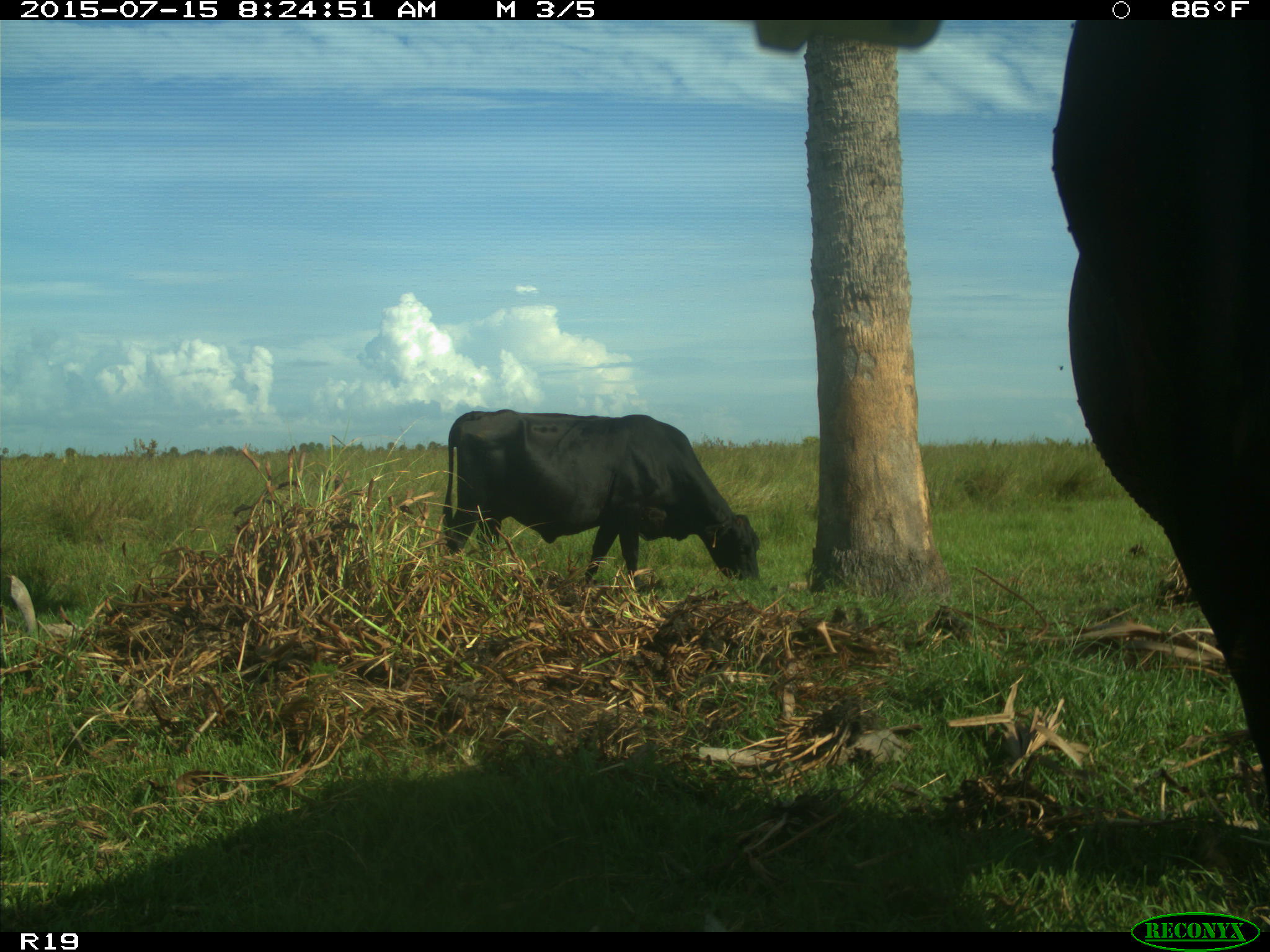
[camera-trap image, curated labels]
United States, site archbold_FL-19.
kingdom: Animalia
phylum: Chordata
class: Mammalia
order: Artiodactyla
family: Bovidae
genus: Bos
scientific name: Bos taurus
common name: domestic cow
Bos taurus (domestic cow).